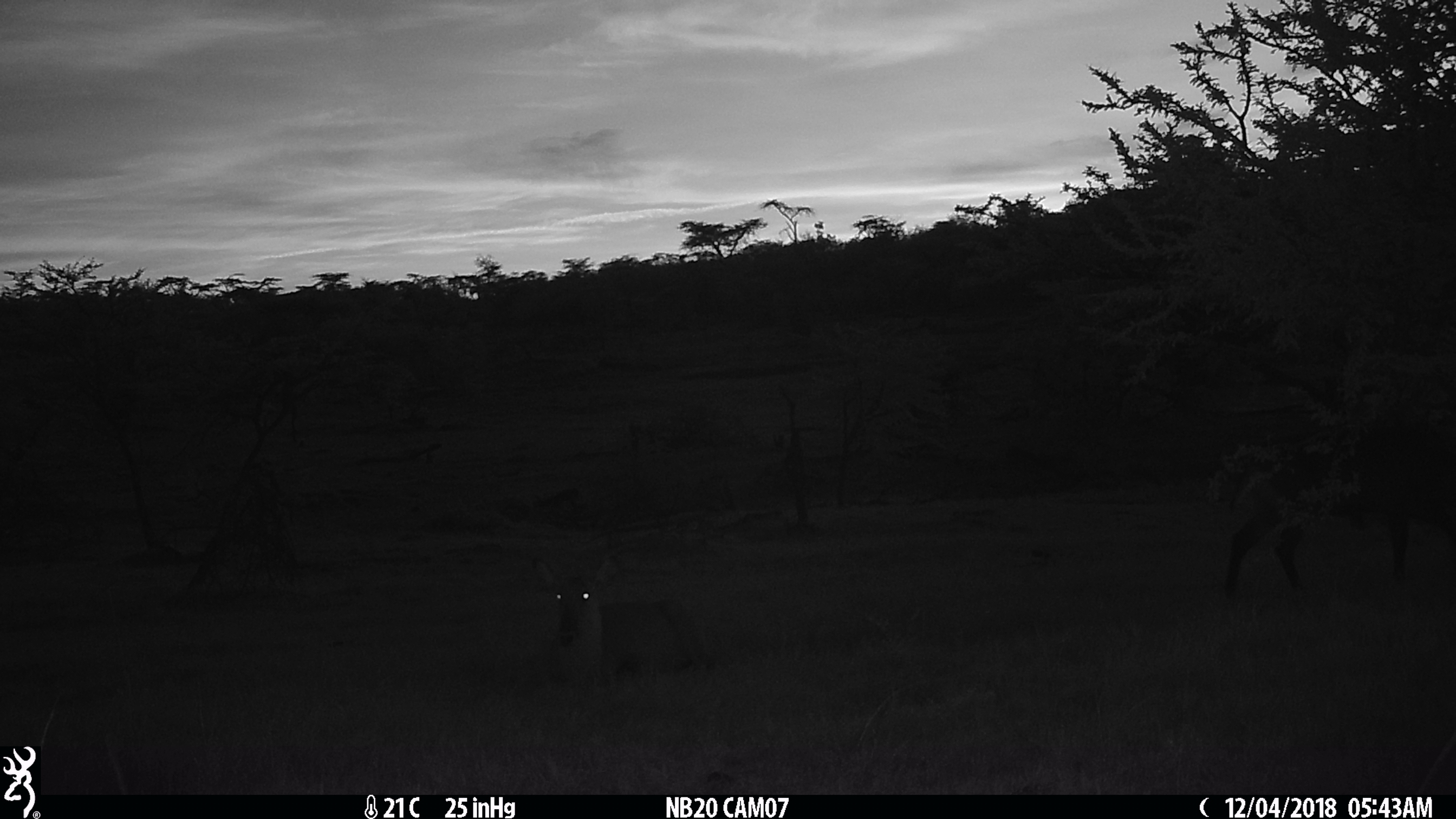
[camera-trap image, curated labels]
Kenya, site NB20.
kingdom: Animalia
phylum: Chordata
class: Mammalia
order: Artiodactyla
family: Bovidae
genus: Kobus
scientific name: Kobus ellipsiprymnus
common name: waterbuck